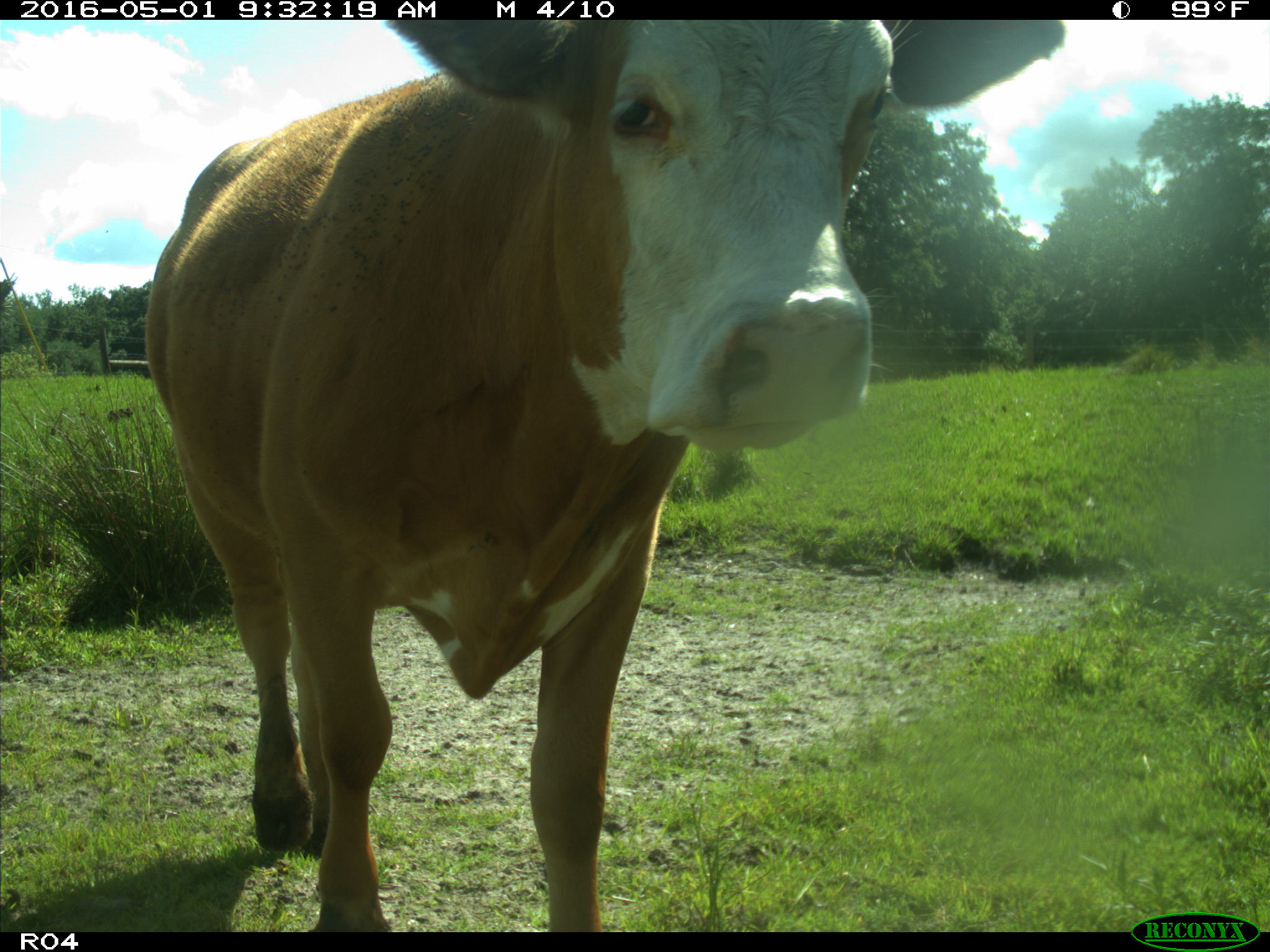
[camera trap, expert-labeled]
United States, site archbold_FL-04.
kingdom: Animalia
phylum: Chordata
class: Mammalia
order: Artiodactyla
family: Bovidae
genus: Bos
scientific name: Bos taurus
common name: domestic cow